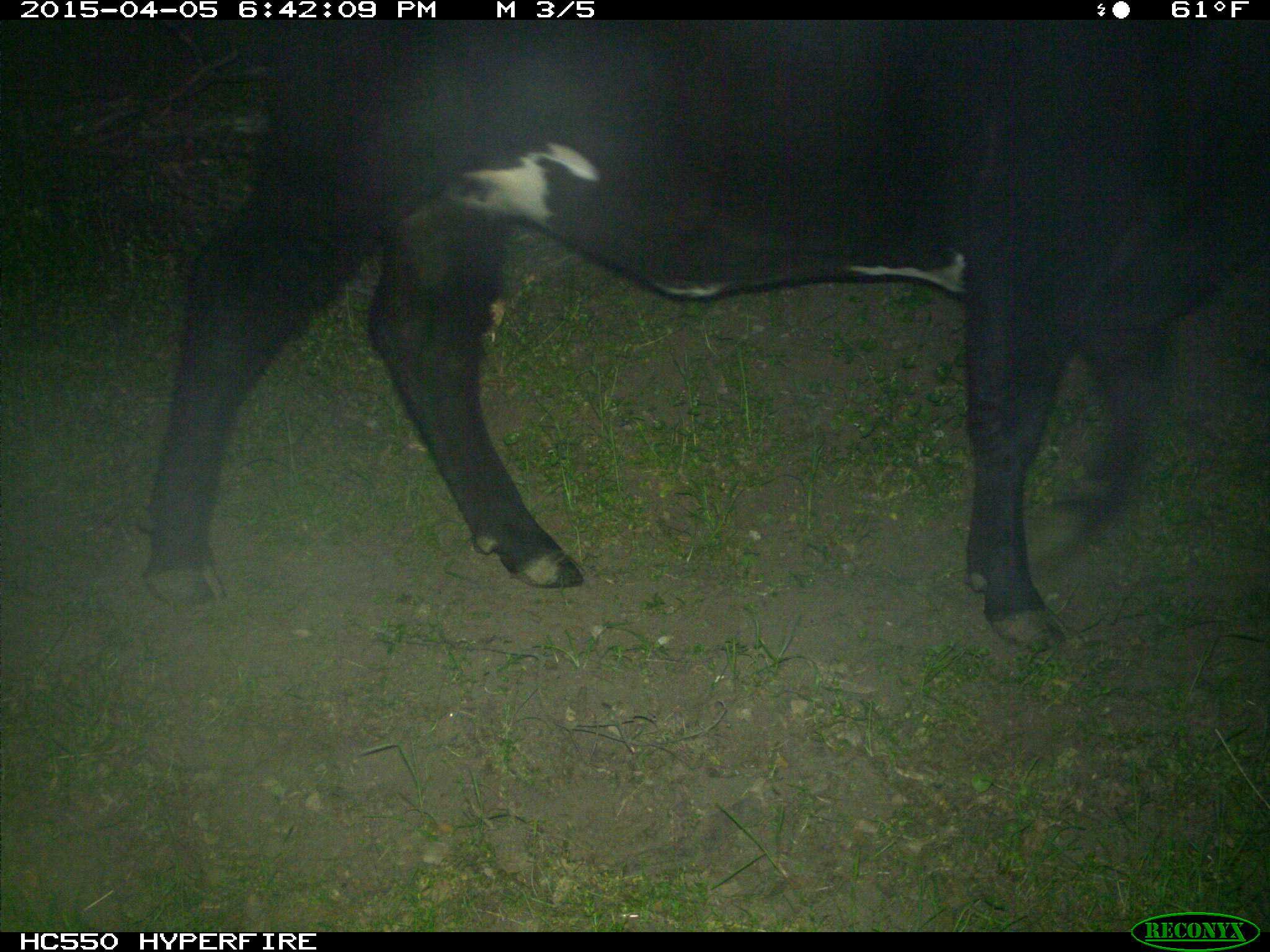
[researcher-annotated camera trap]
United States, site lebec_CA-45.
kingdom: Animalia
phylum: Chordata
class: Mammalia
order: Artiodactyla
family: Bovidae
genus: Bos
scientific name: Bos taurus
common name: domestic cow